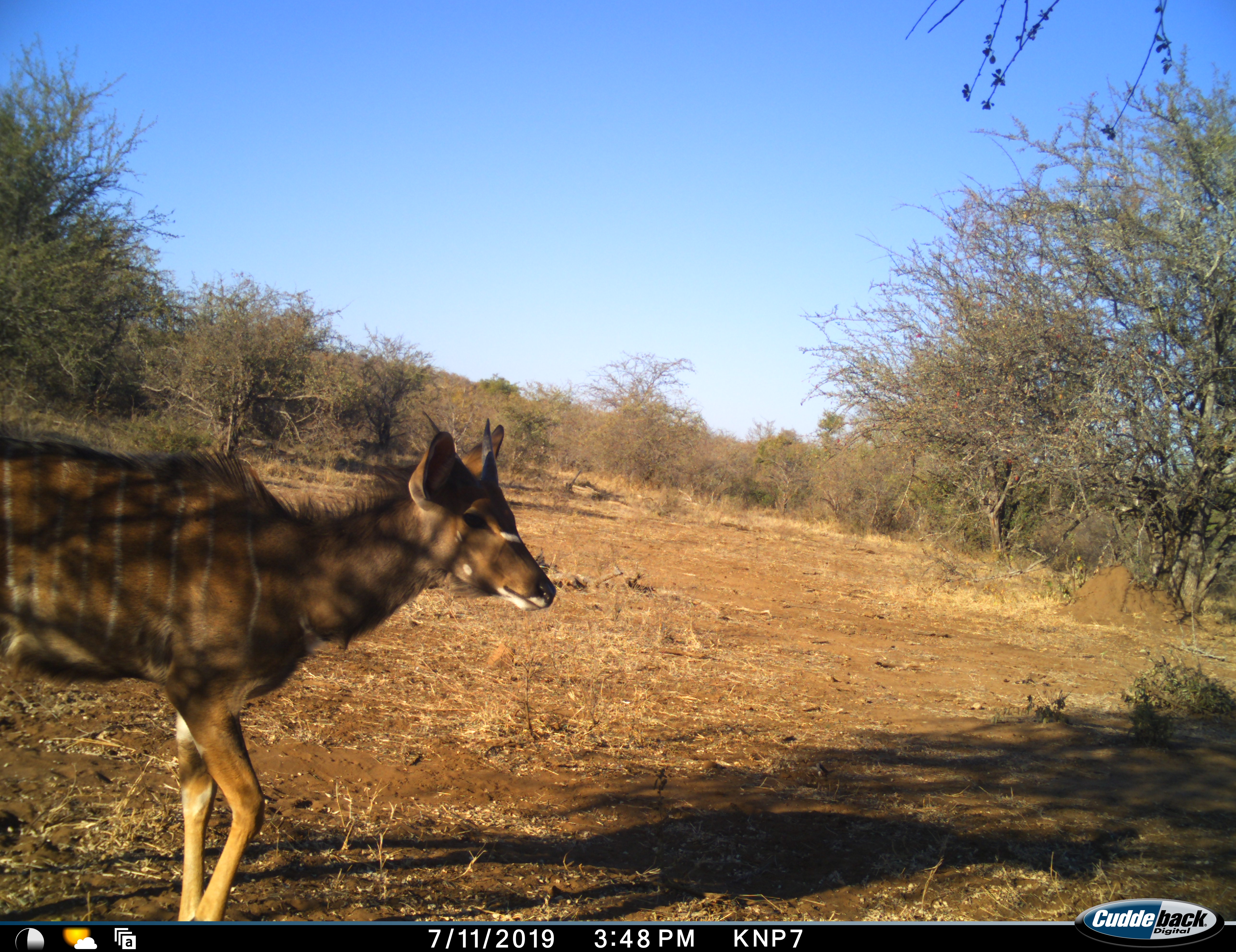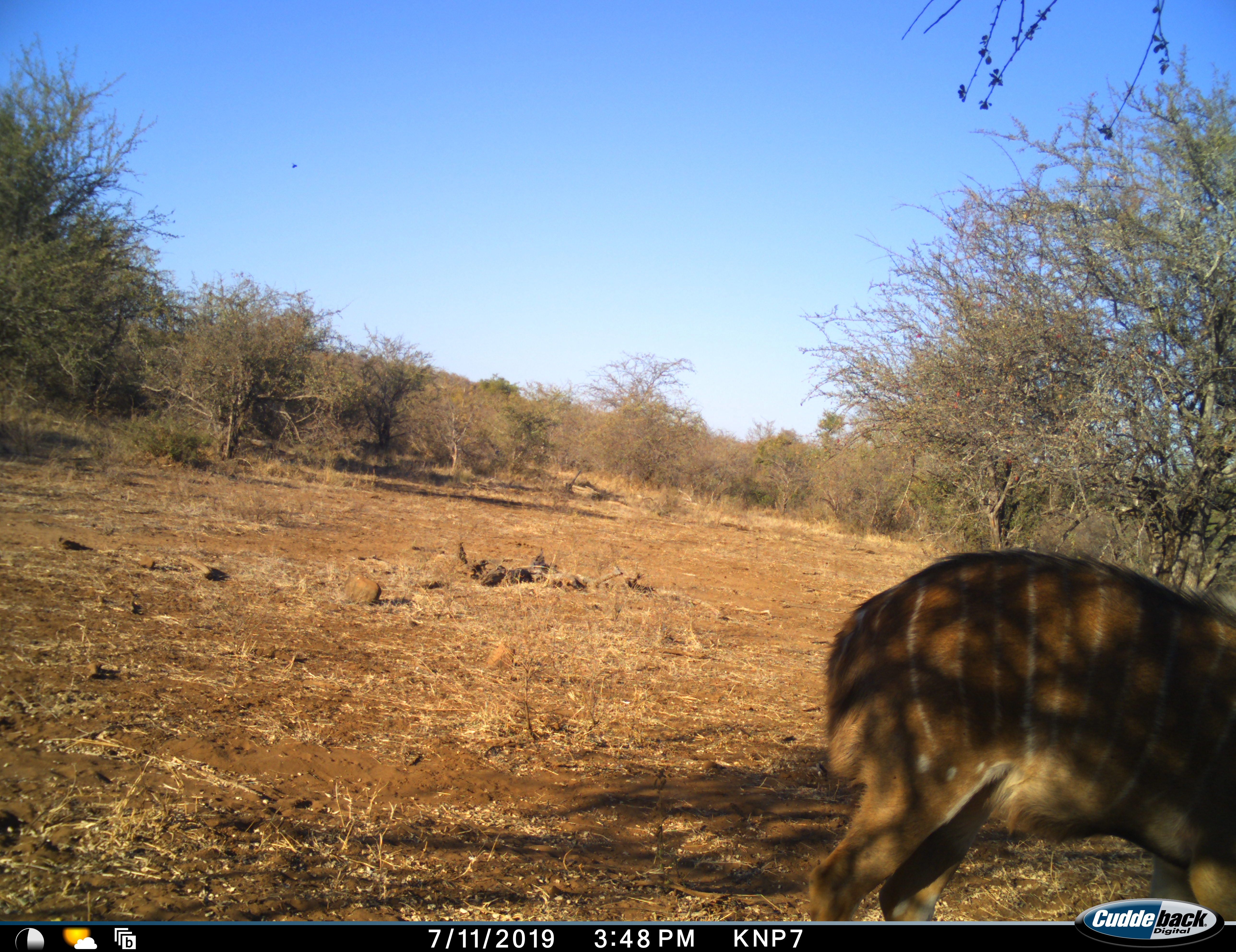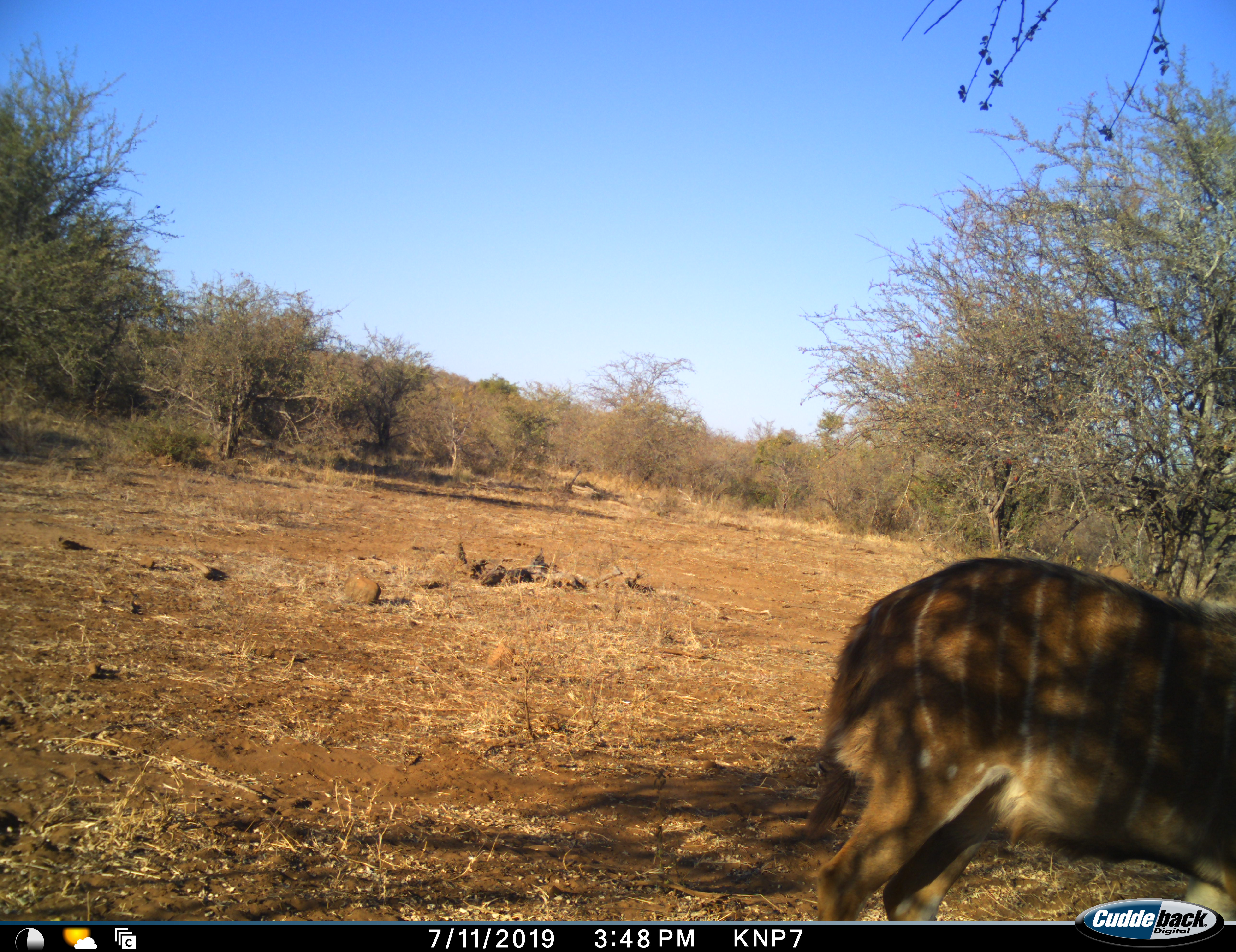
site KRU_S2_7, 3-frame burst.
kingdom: Animalia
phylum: Chordata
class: Mammalia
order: Artiodactyla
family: Bovidae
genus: Tragelaphus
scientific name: Tragelaphus angasii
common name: nyala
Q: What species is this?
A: Nyala (Tragelaphus angasii).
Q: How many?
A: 1.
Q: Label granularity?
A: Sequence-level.